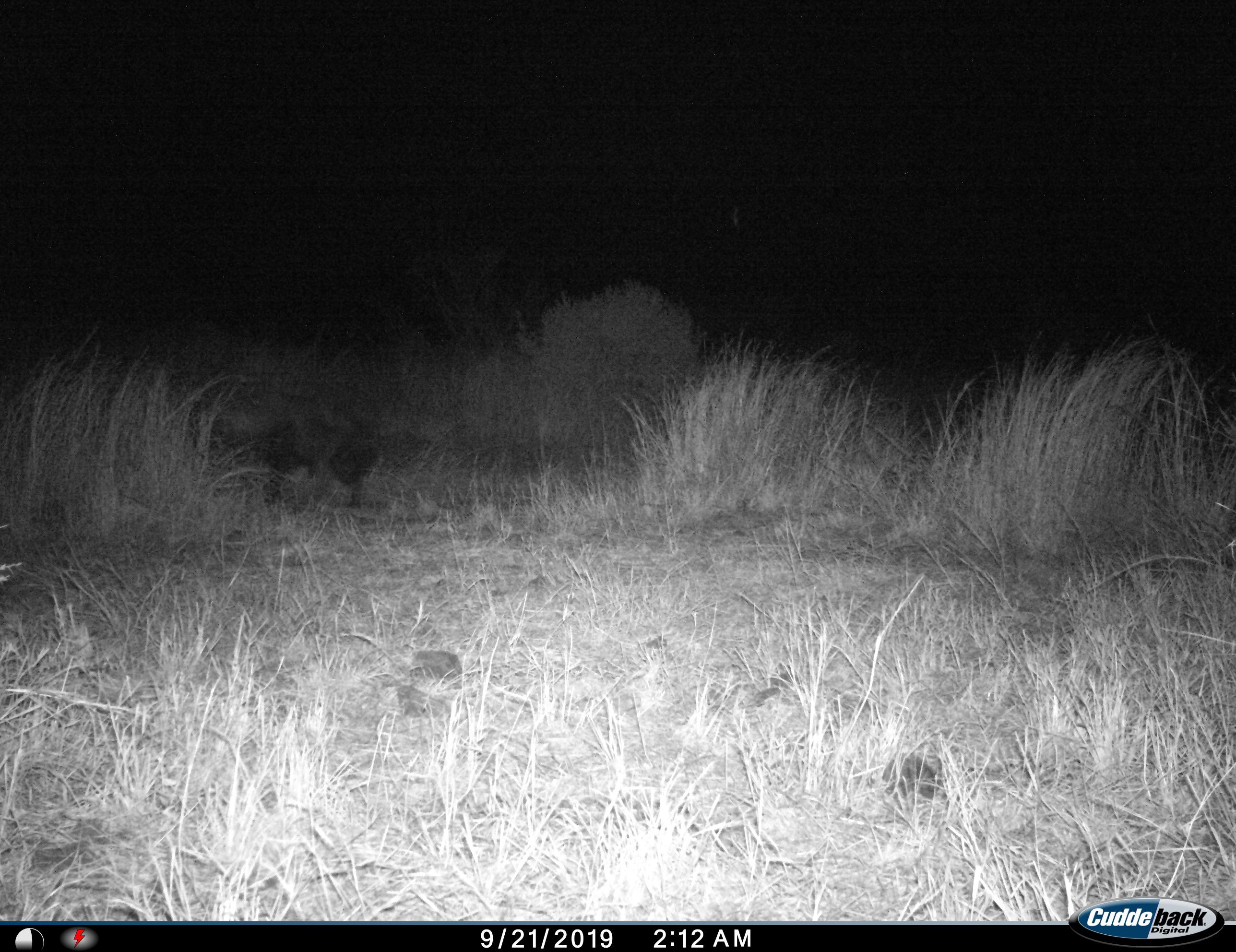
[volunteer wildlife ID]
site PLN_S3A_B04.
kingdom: Animalia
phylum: Chordata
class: Mammalia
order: Carnivora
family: Hyaenidae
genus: Parahyaena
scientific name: Parahyaena brunnea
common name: brown hyena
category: hyenabrown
Hyenabrown (brown hyena) (Parahyaena brunnea), count 1. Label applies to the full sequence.